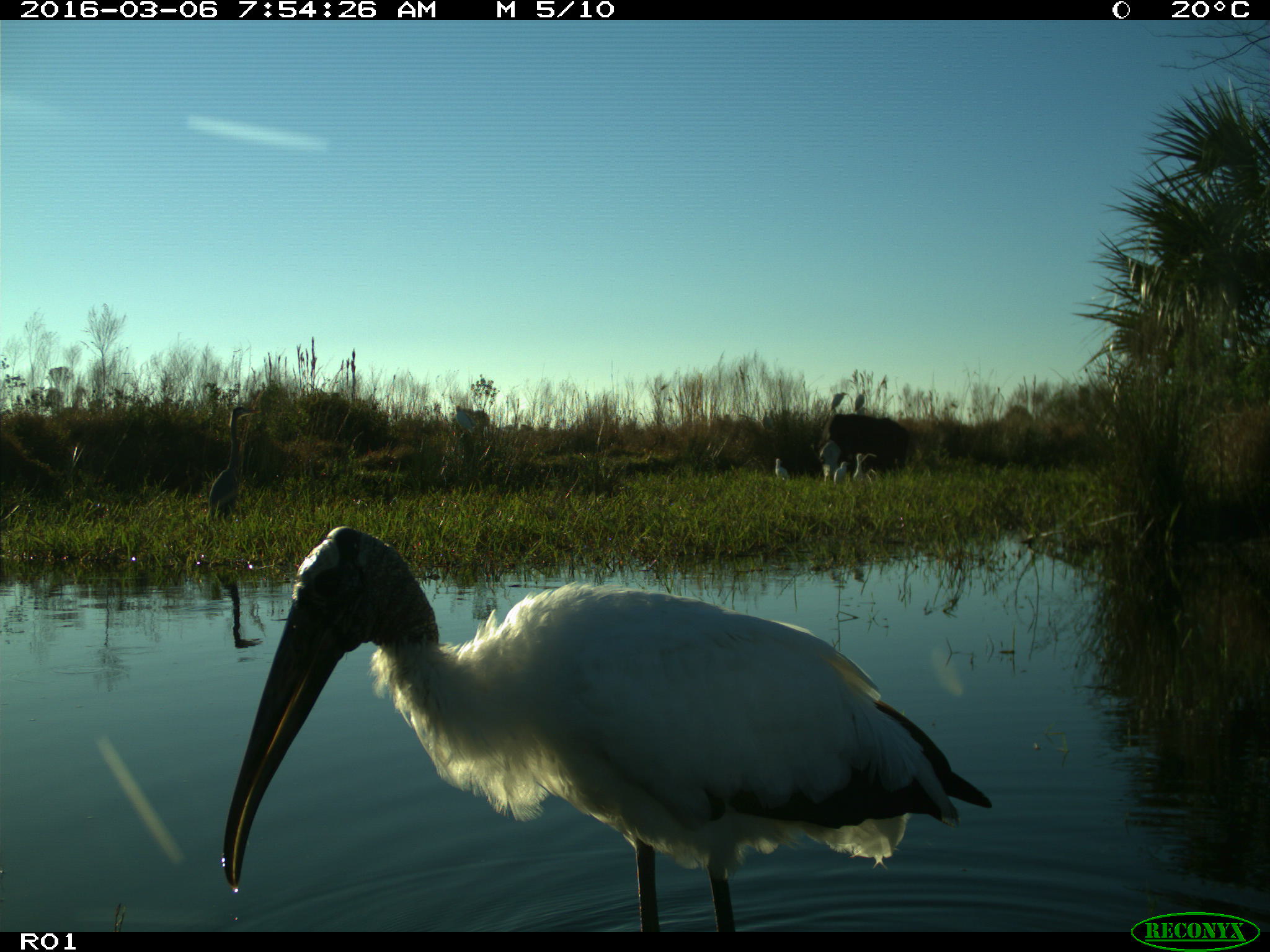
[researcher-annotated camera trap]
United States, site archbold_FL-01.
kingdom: Animalia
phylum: Chordata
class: Aves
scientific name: Aves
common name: birds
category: unidentified bird